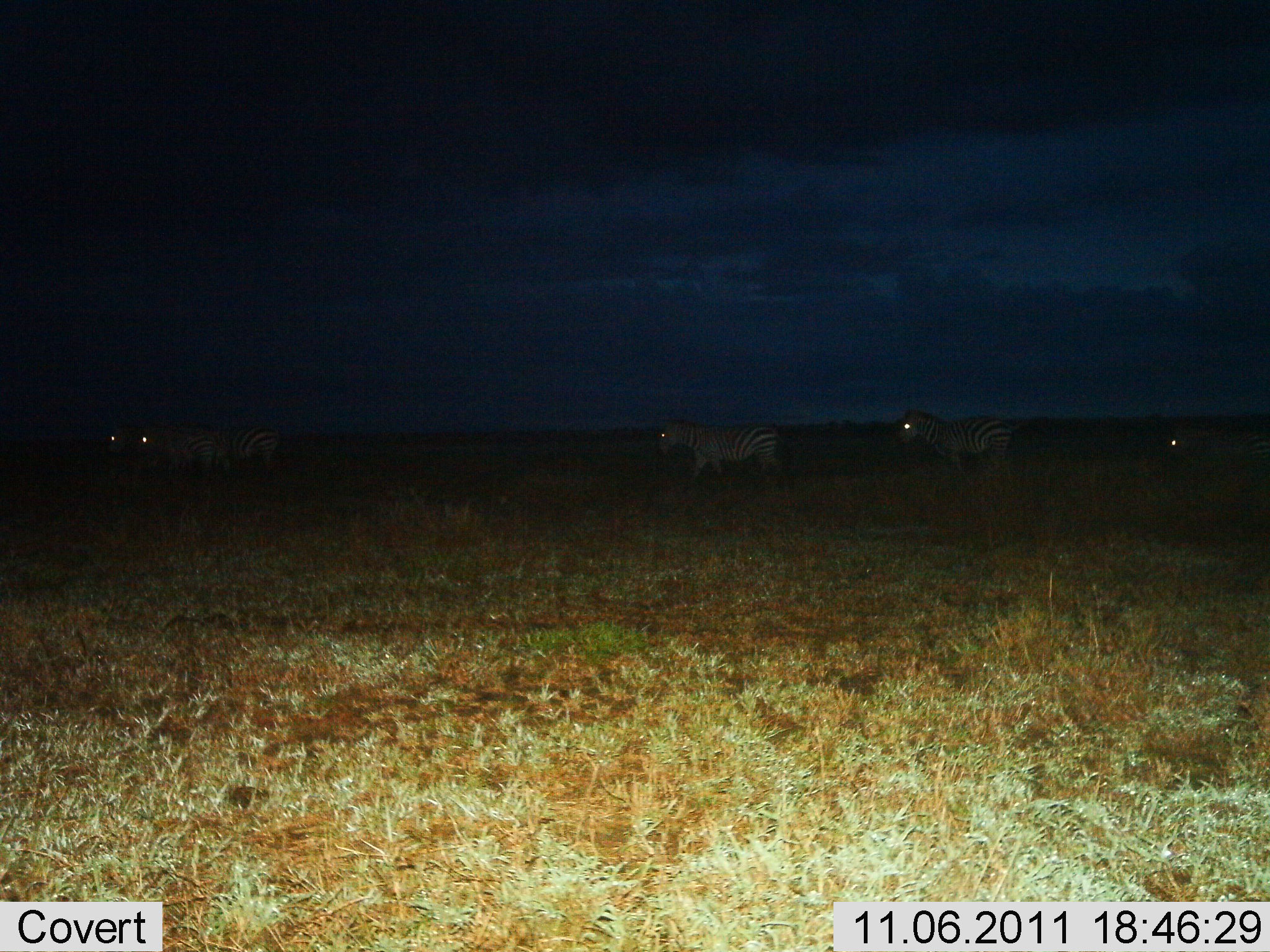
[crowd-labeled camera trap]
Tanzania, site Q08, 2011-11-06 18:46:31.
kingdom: Animalia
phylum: Chordata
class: Mammalia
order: Perissodactyla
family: Equidae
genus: Equus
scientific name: Equus quagga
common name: plains zebra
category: zebra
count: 5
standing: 0%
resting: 0%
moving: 100%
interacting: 0%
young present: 0%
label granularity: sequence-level